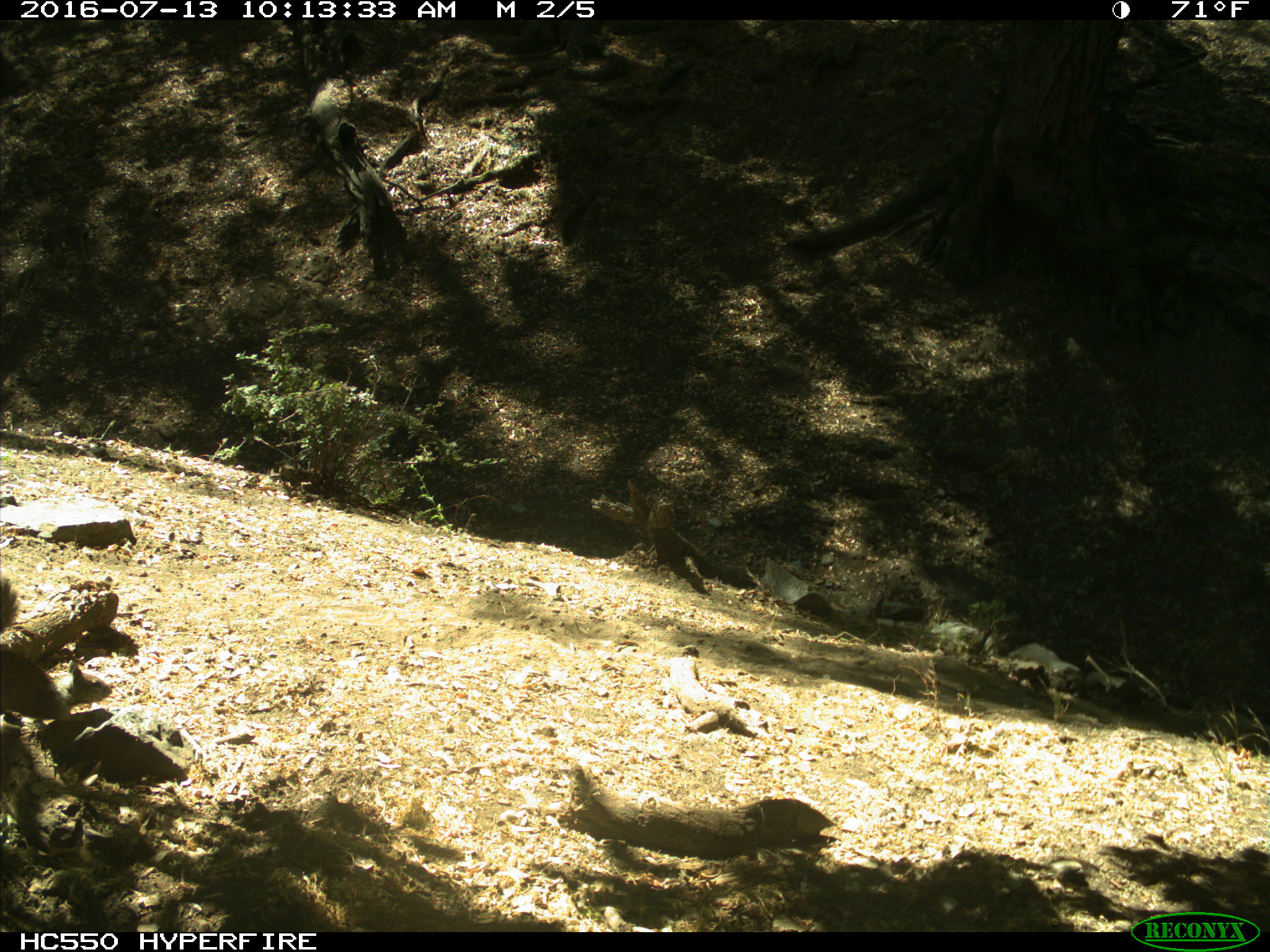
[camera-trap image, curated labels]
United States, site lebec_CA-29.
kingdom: Animalia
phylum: Chordata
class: Mammalia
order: Rodentia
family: Sciuridae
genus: Otospermophilus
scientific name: Otospermophilus beecheyi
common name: california ground squirrel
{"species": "Otospermophilus beecheyi (california ground squirrel)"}